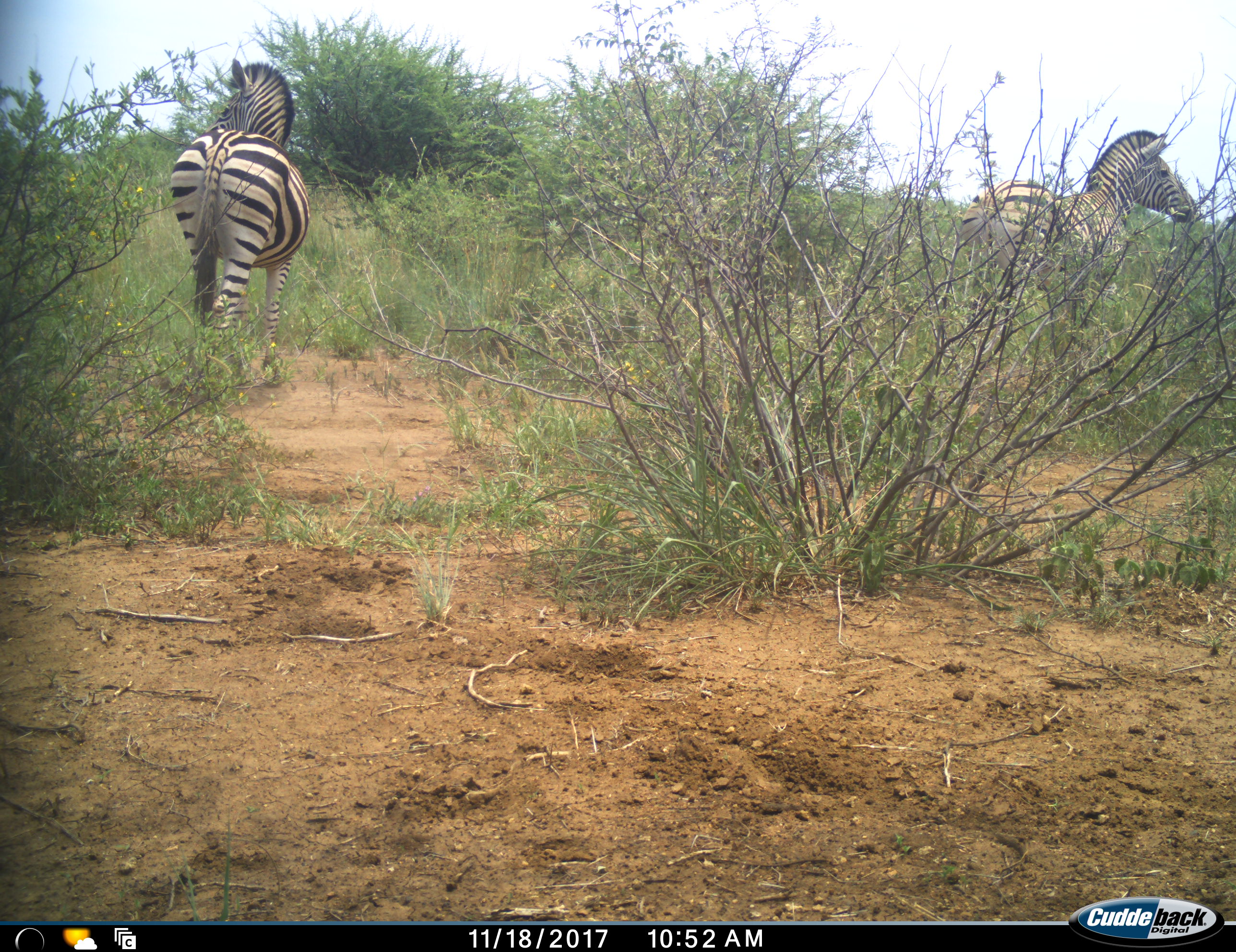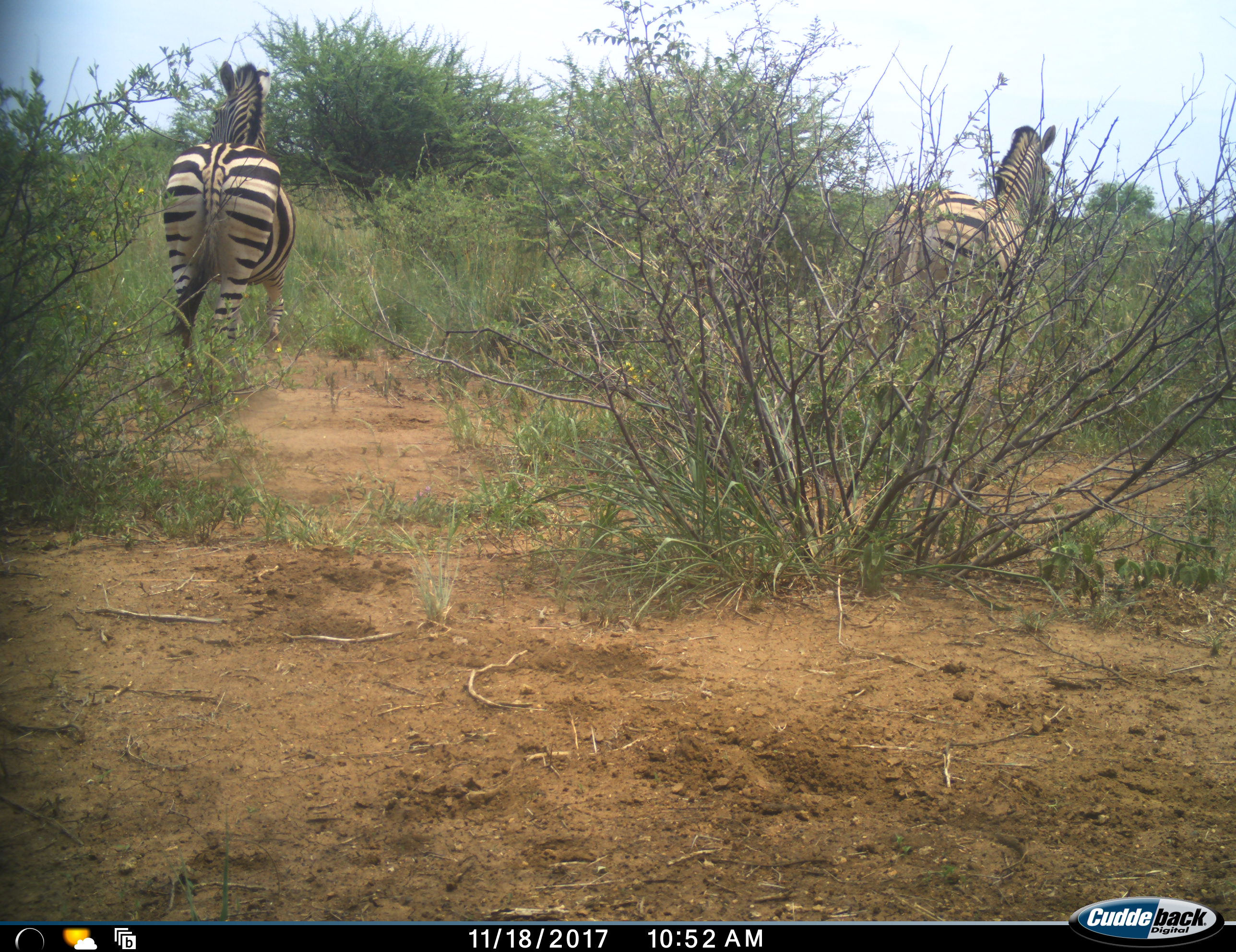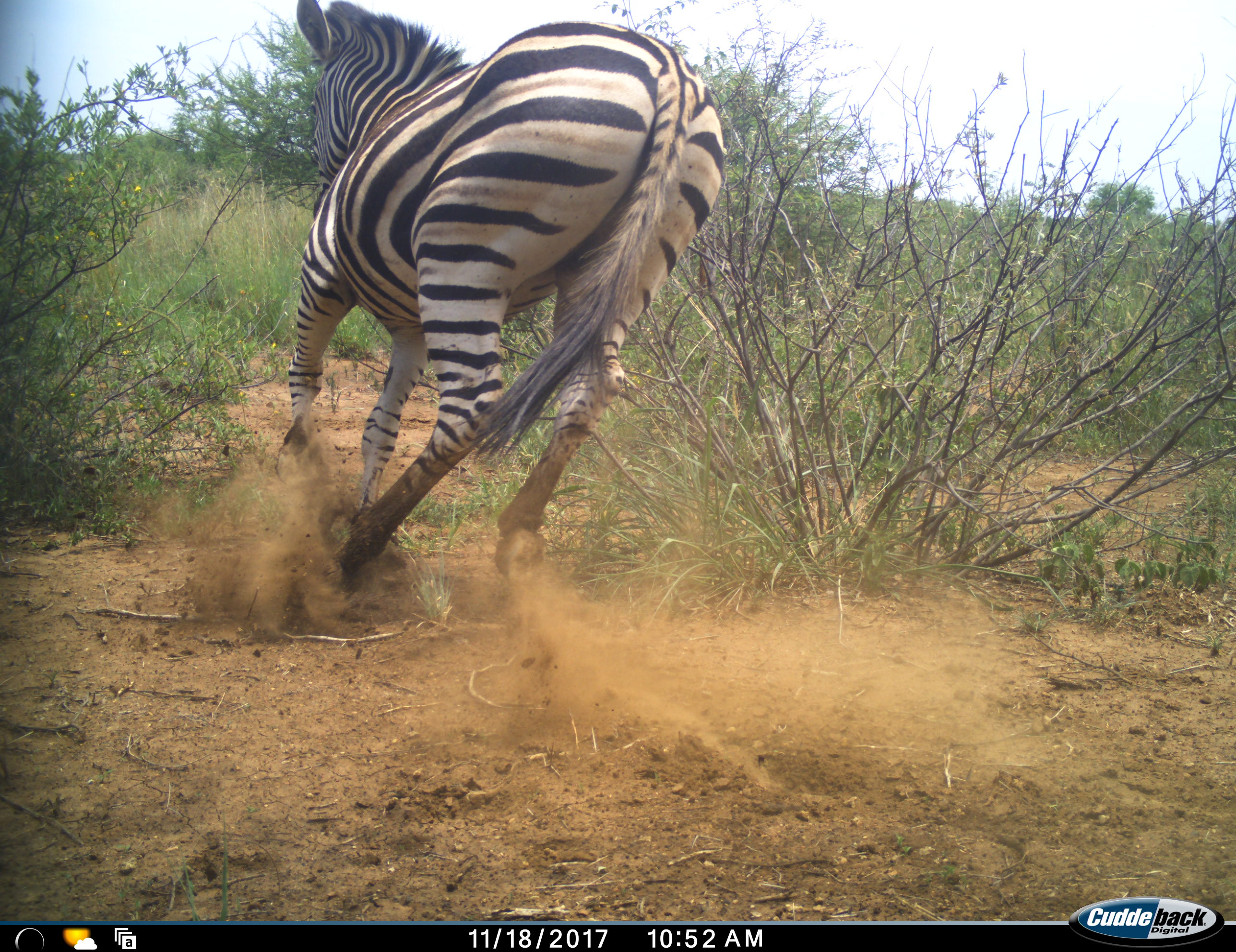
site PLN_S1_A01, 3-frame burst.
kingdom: Animalia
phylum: Chordata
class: Mammalia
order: Perissodactyla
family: Equidae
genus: Equus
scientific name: Equus quagga burchellii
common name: burchell's zebra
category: zebraburchells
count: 2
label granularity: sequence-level